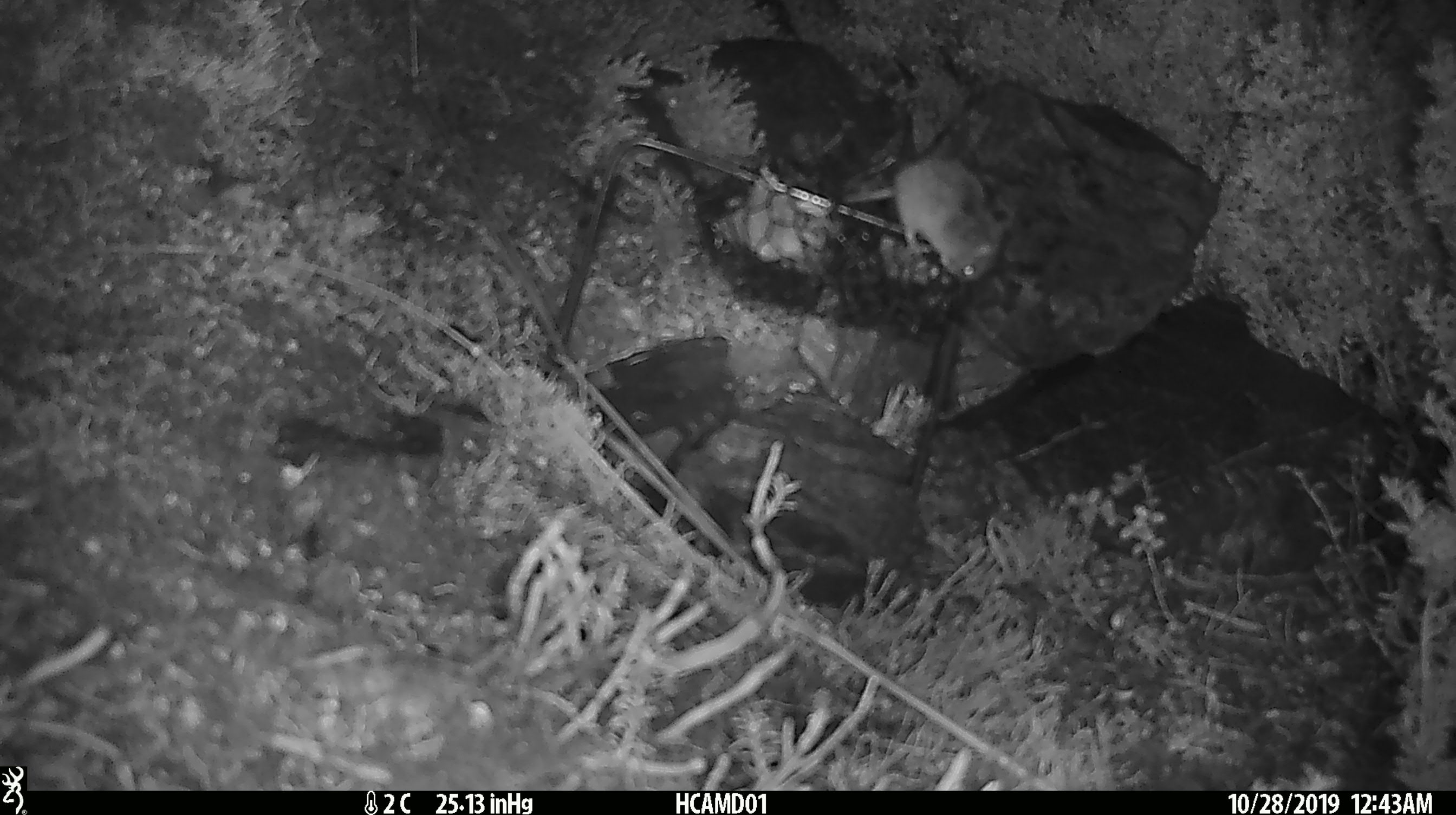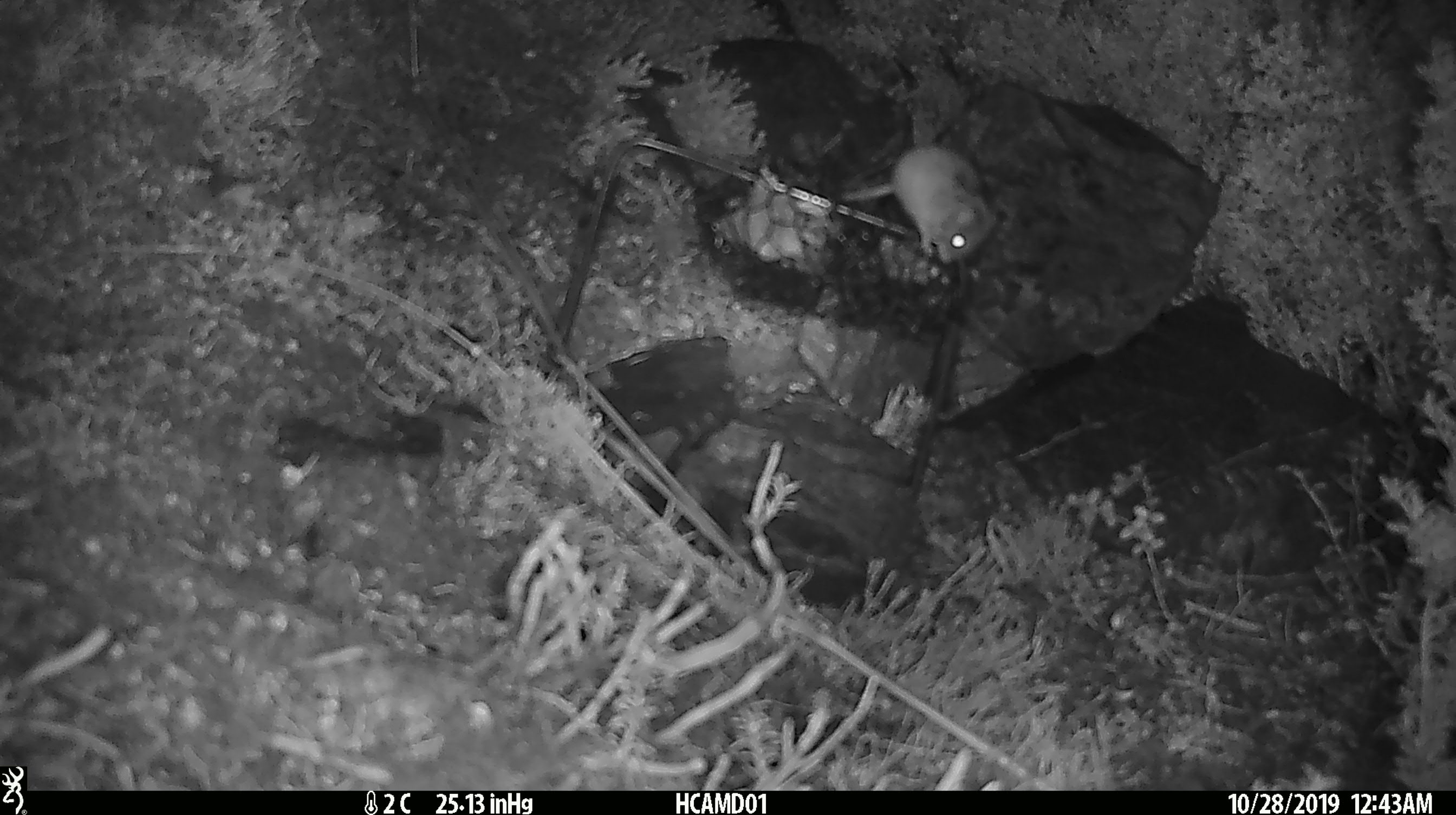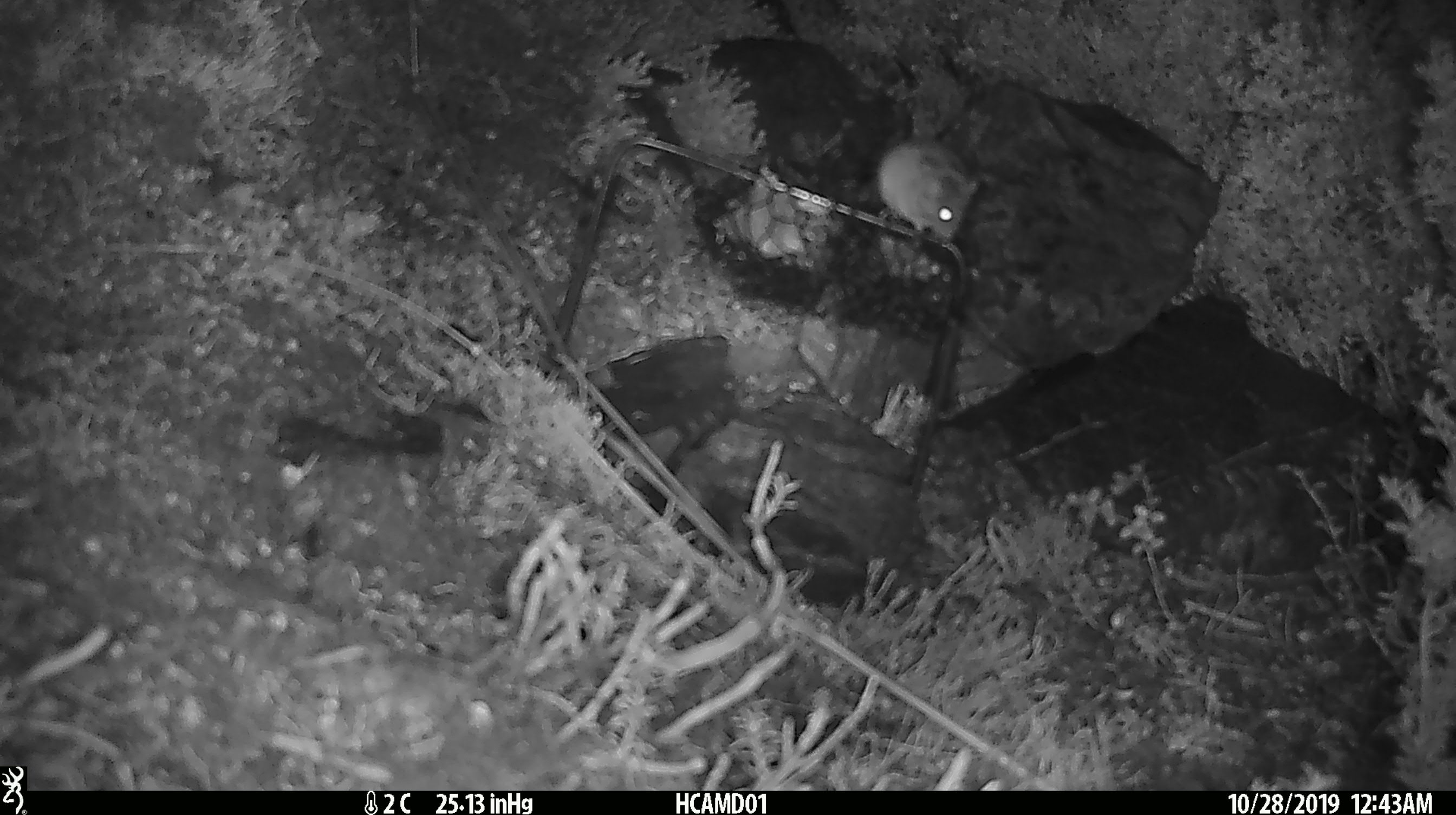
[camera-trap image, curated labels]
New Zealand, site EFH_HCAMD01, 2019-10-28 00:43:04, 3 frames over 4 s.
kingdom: Animalia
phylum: Chordata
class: Mammalia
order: Rodentia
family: Muridae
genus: Mus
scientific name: Mus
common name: mouse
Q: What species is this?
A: Mouse (Mus).